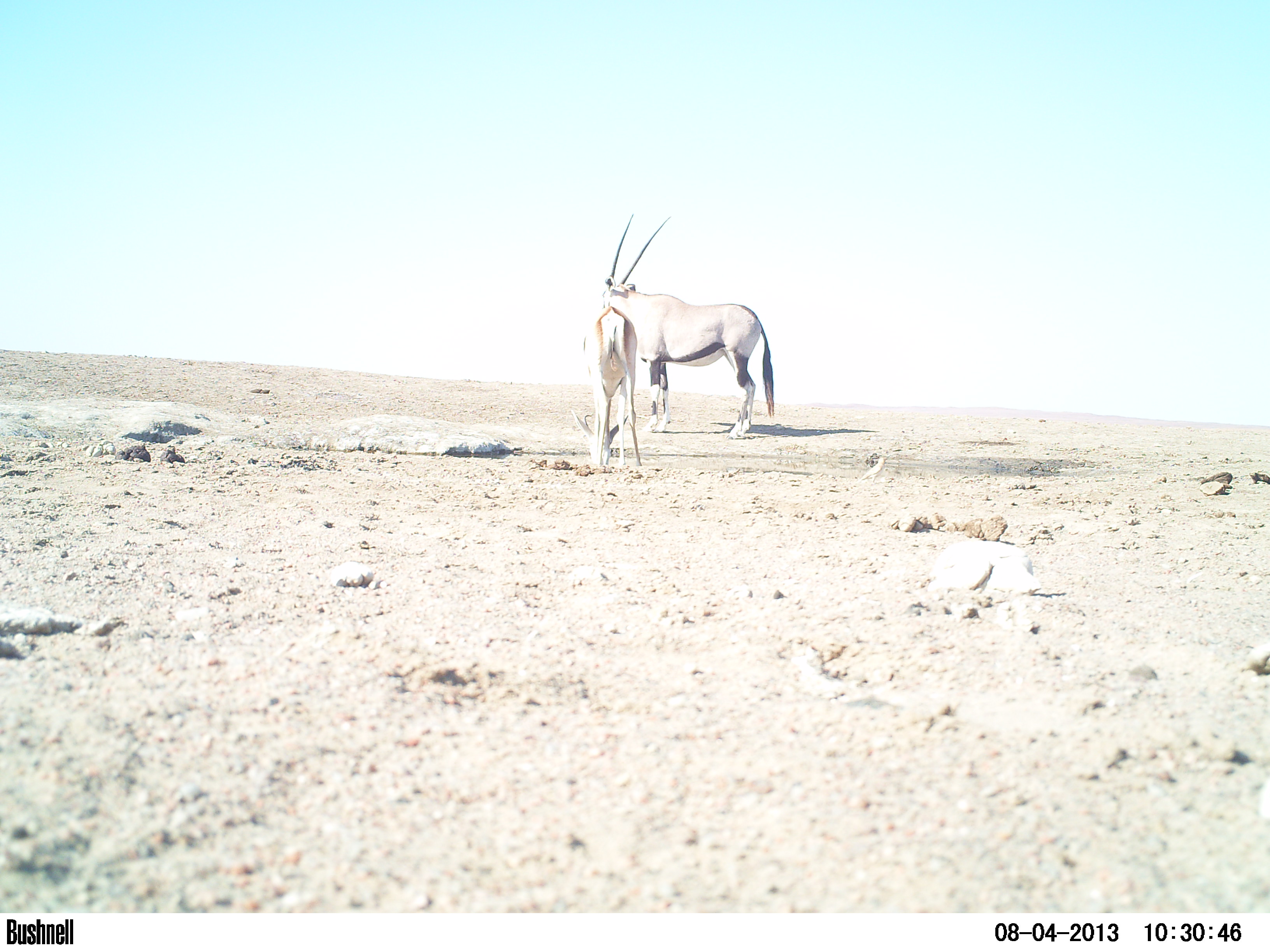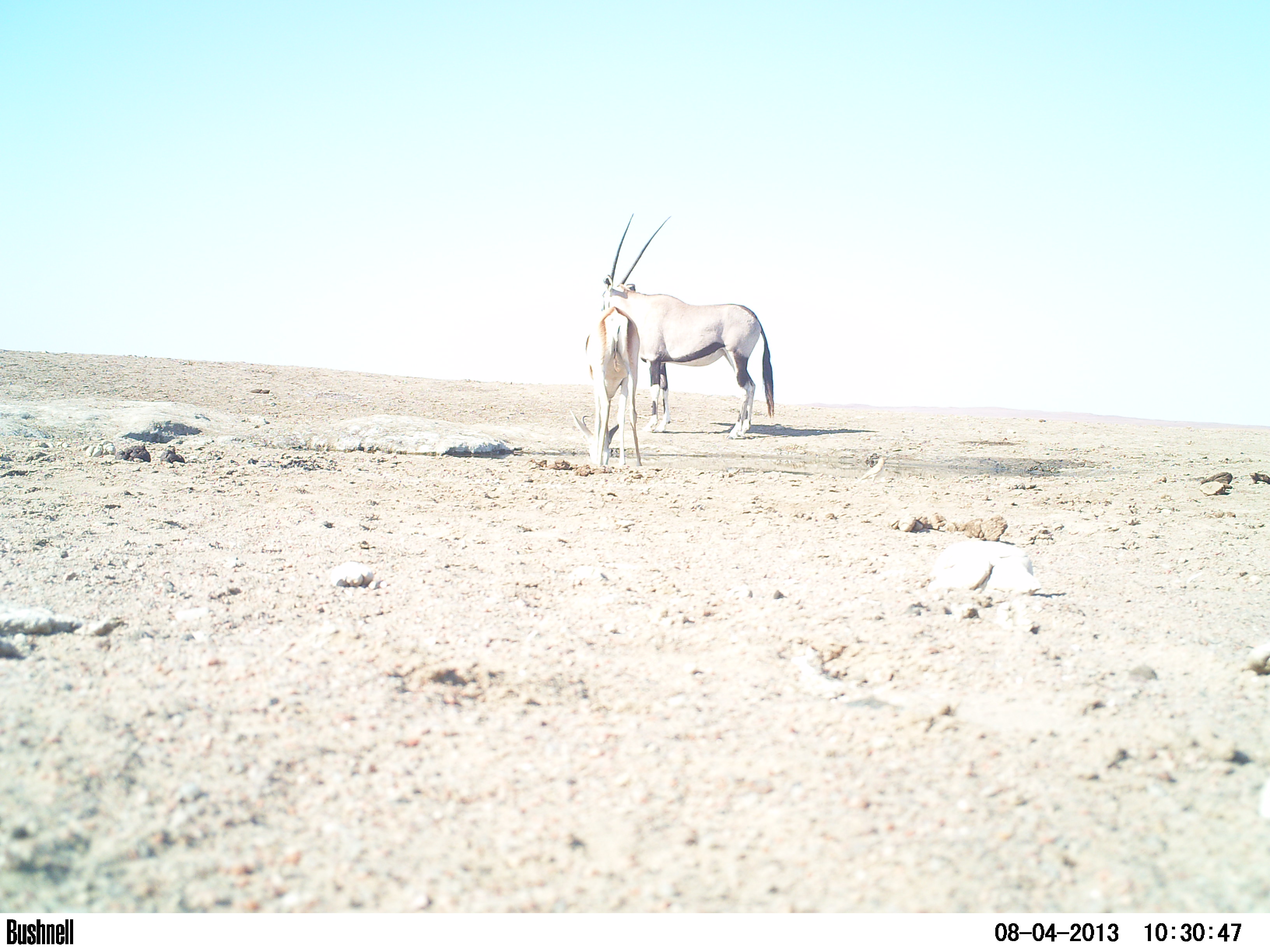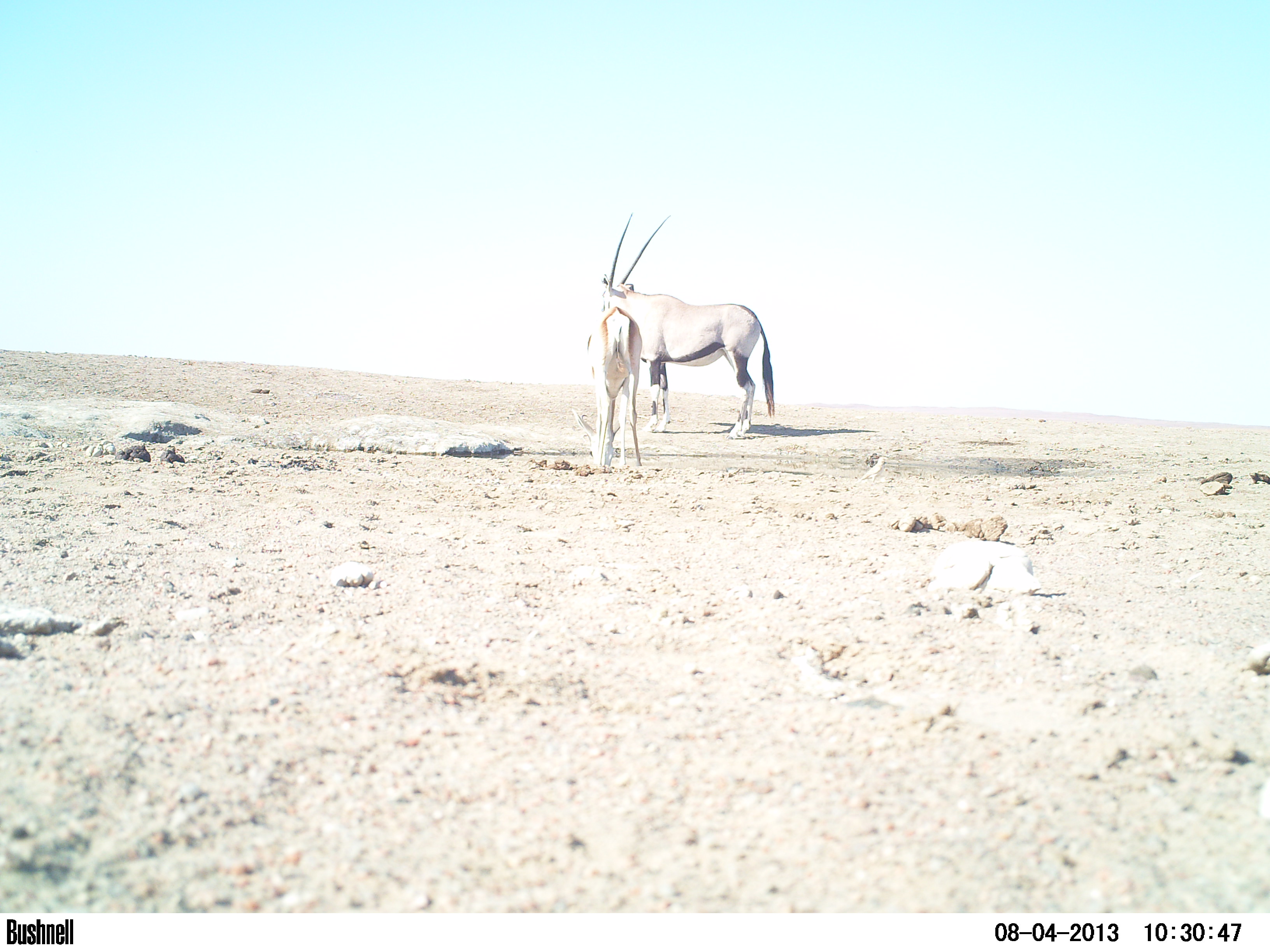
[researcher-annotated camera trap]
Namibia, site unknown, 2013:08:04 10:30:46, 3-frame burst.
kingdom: Animalia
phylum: Chordata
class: Mammalia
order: Artiodactyla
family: Bovidae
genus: Oryx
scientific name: Oryx gazella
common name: gemsbok